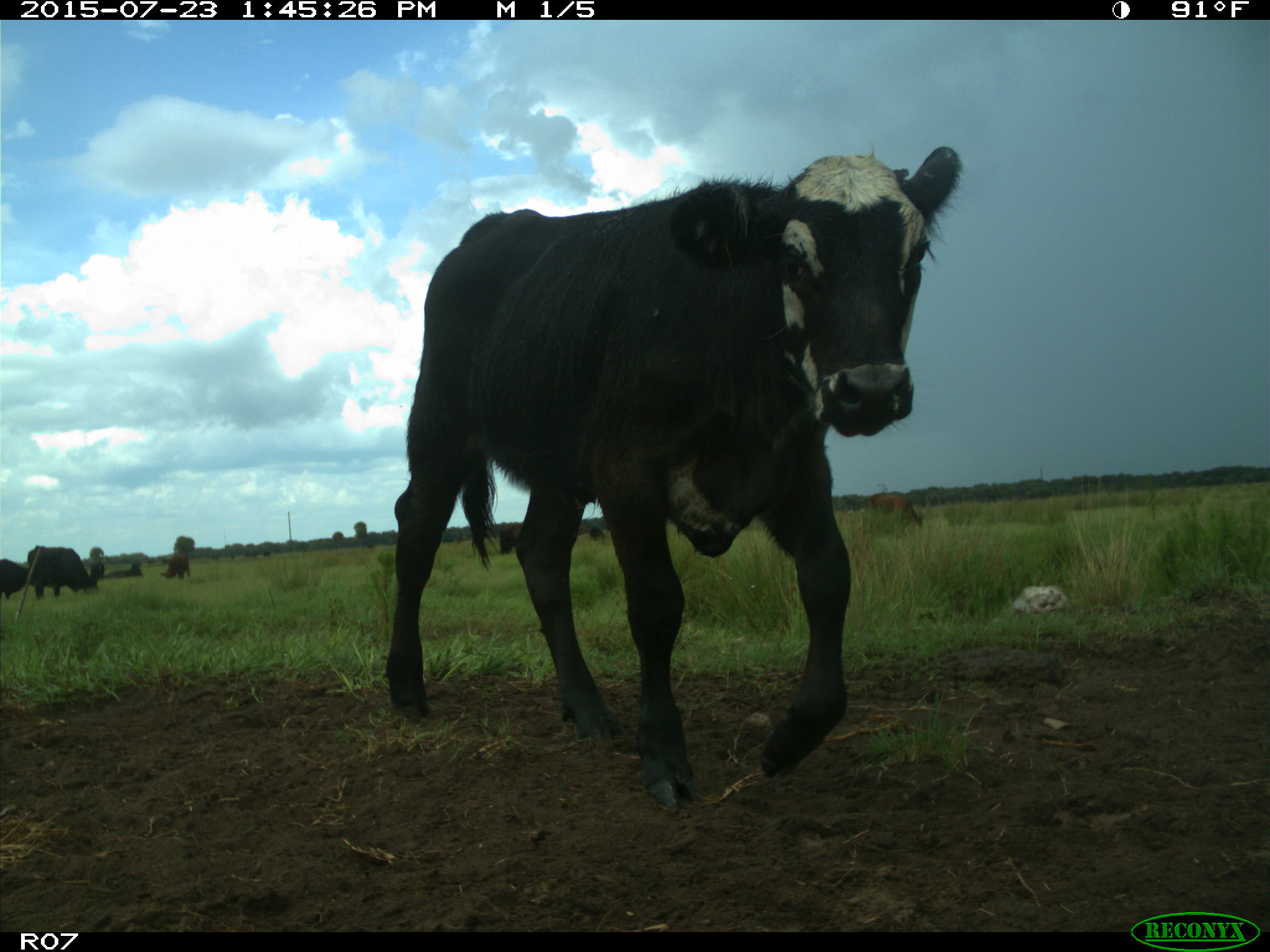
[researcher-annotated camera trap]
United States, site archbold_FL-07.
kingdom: Animalia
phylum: Chordata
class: Mammalia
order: Artiodactyla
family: Bovidae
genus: Bos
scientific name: Bos taurus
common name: domestic cow